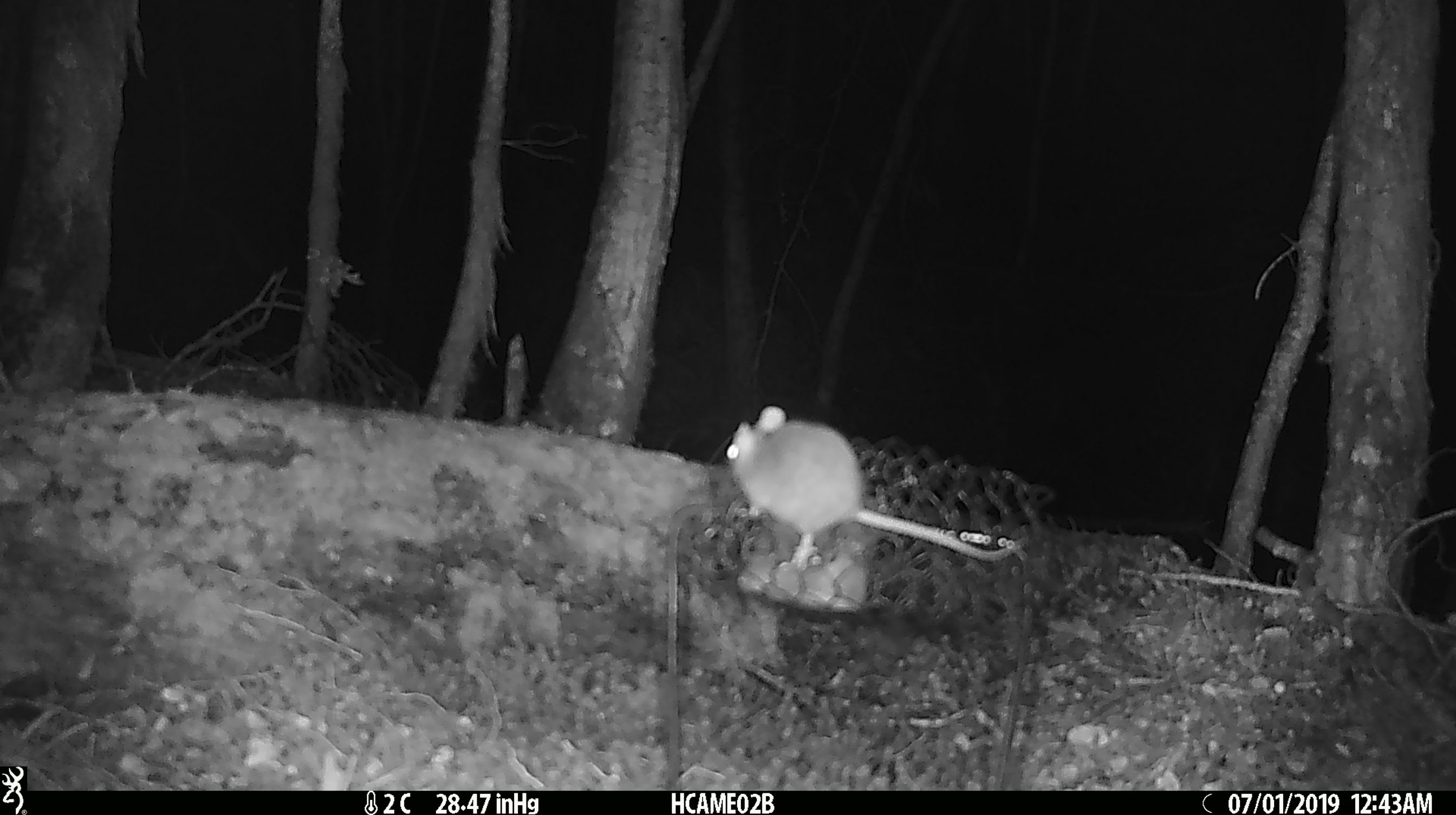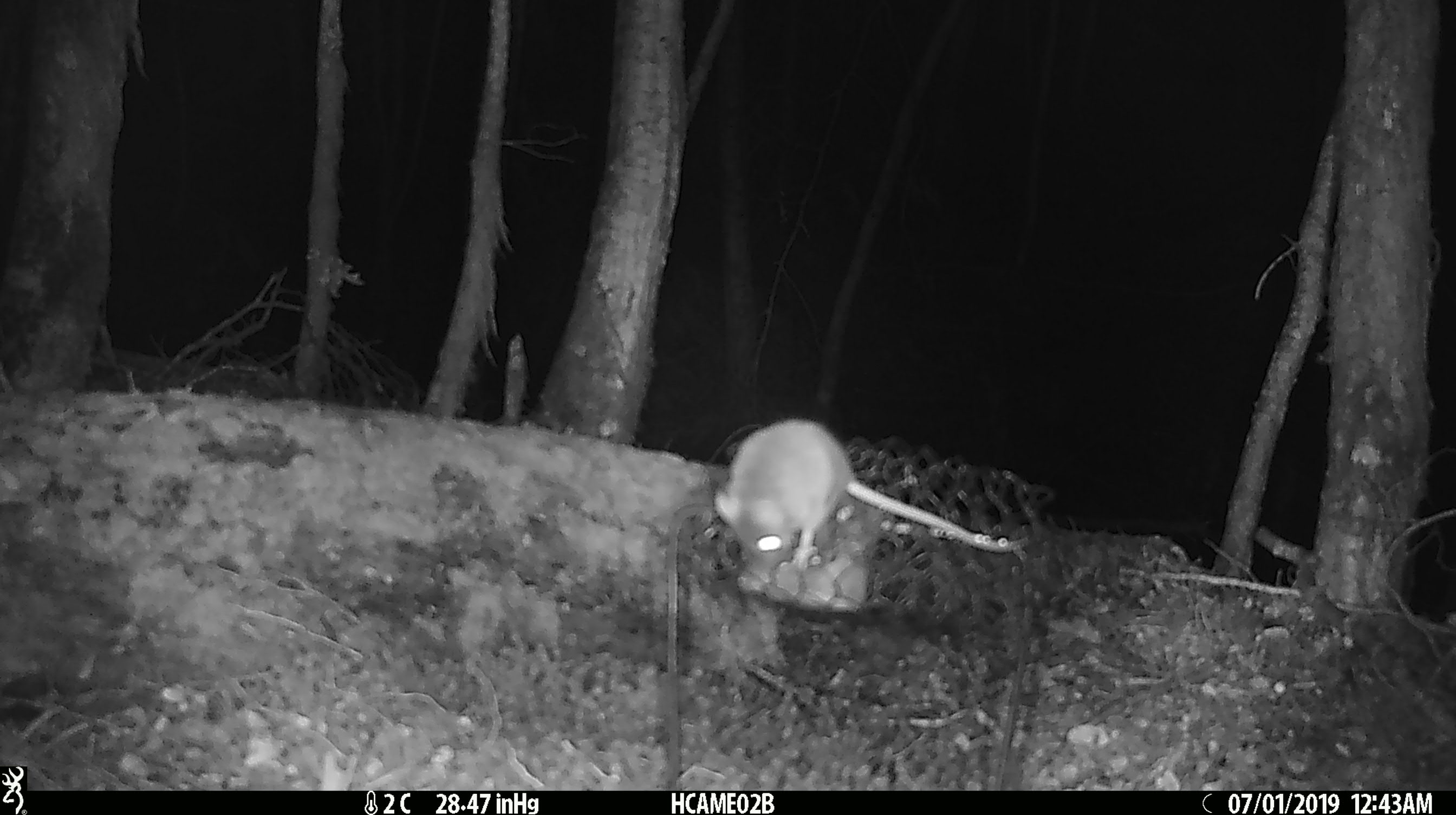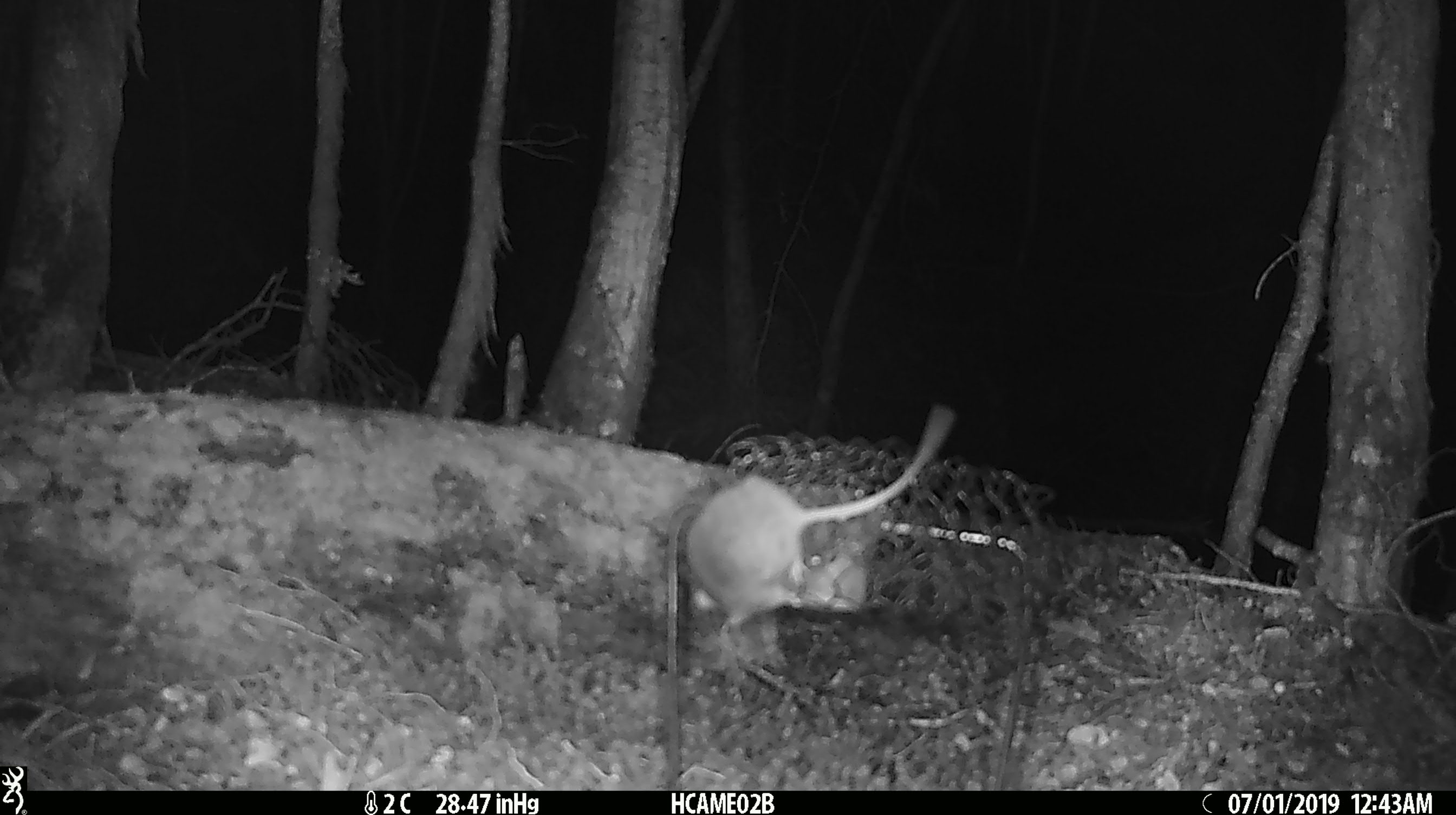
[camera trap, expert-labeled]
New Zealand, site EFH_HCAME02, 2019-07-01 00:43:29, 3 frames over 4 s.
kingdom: Animalia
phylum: Chordata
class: Mammalia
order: Rodentia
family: Muridae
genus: Mus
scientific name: Mus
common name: mouse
Mouse (Mus).